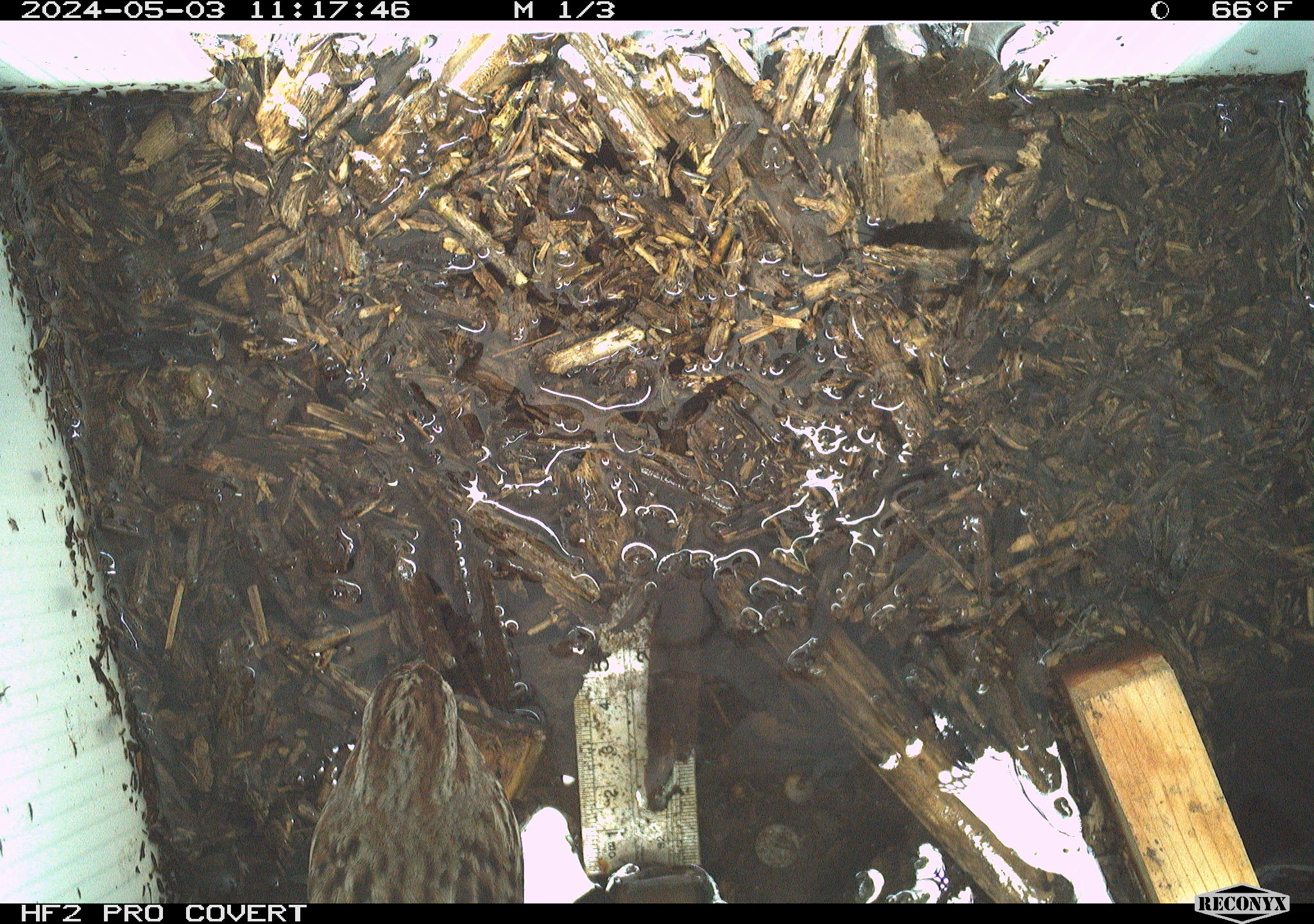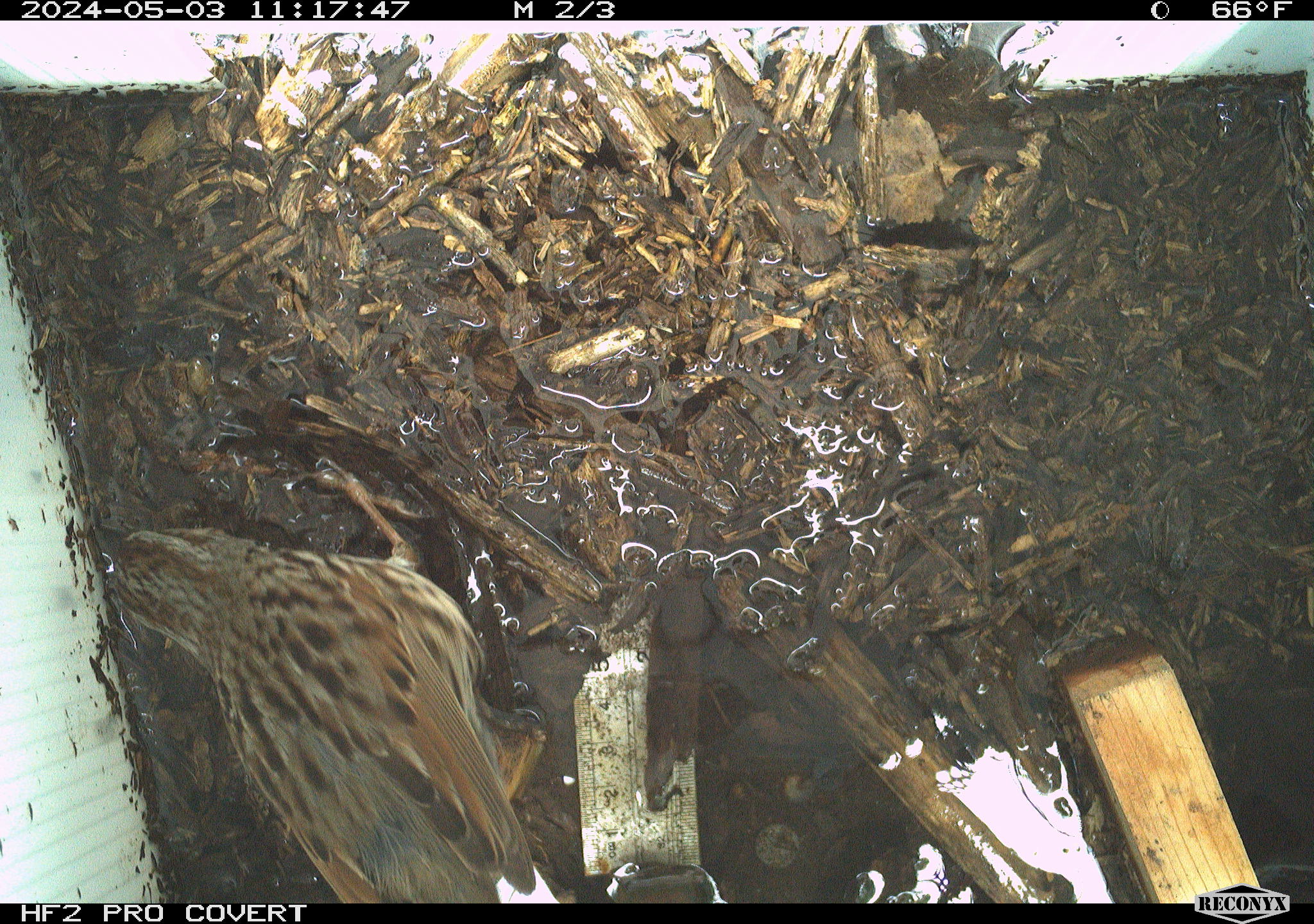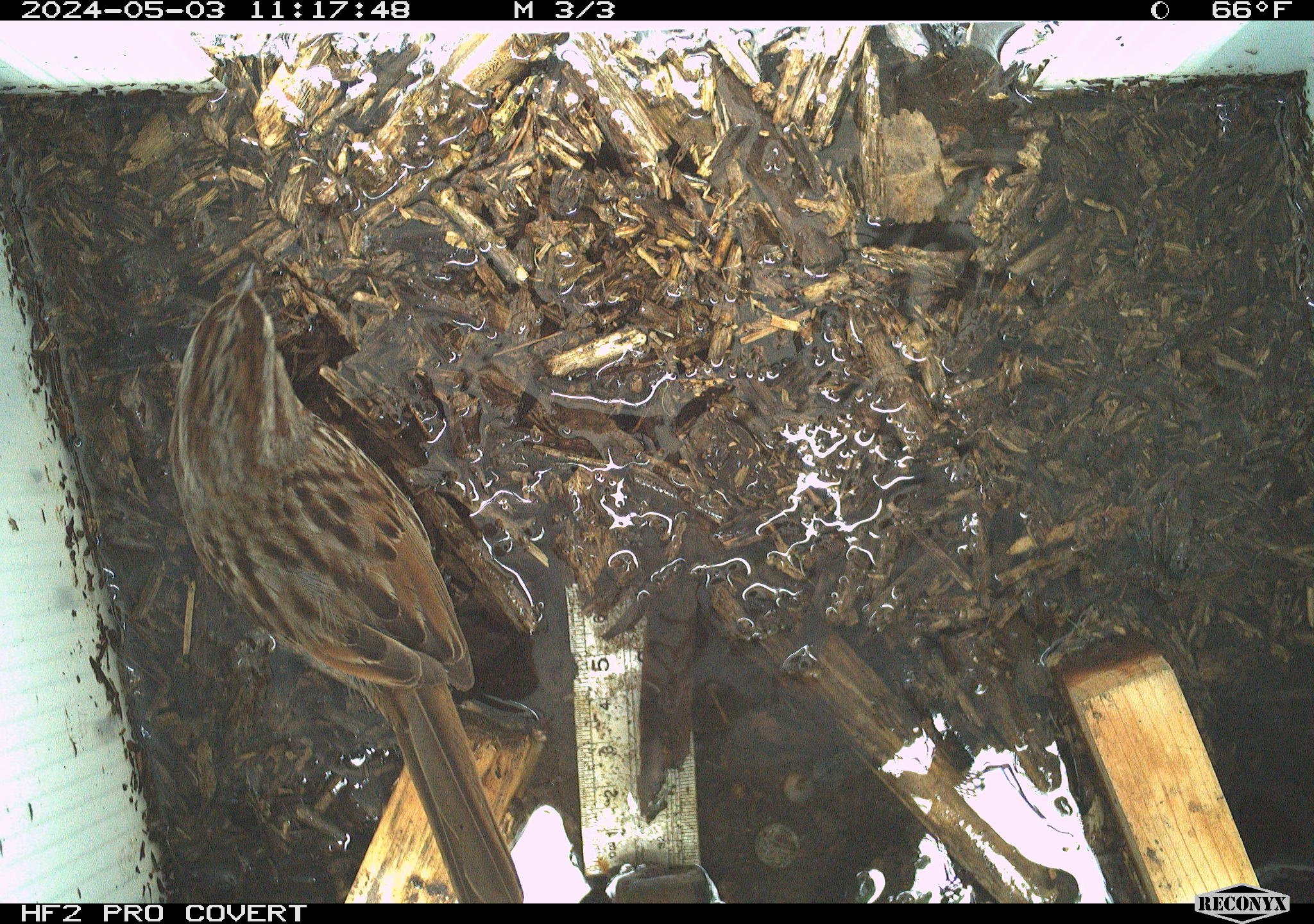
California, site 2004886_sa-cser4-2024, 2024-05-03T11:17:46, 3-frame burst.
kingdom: Animalia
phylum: Chordata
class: Aves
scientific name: Aves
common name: bird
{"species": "bird (Aves)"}